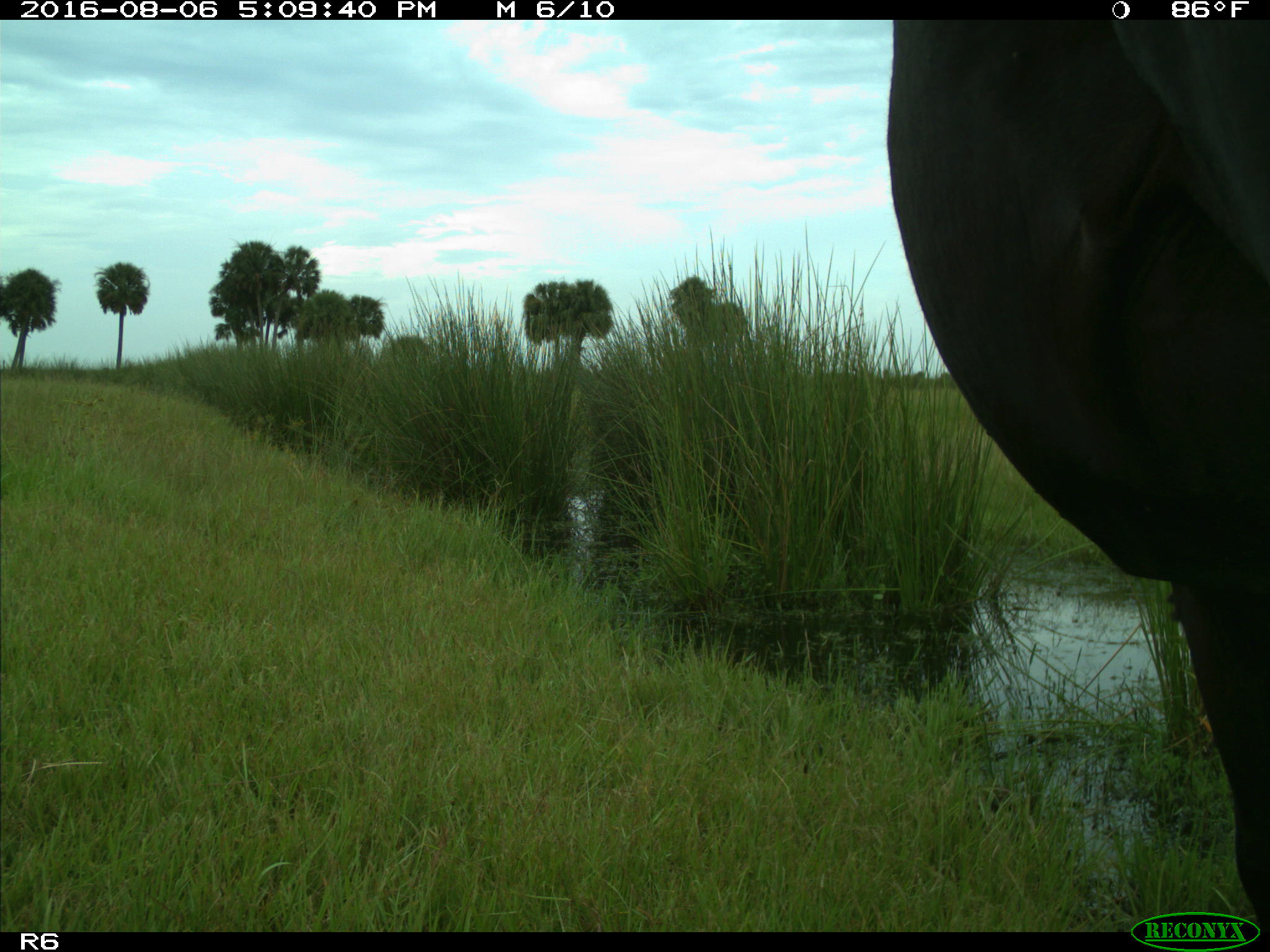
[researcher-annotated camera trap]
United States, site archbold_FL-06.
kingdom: Animalia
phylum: Chordata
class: Mammalia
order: Artiodactyla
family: Bovidae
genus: Bos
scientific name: Bos taurus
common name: domestic cow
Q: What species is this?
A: Bos taurus (domestic cow).